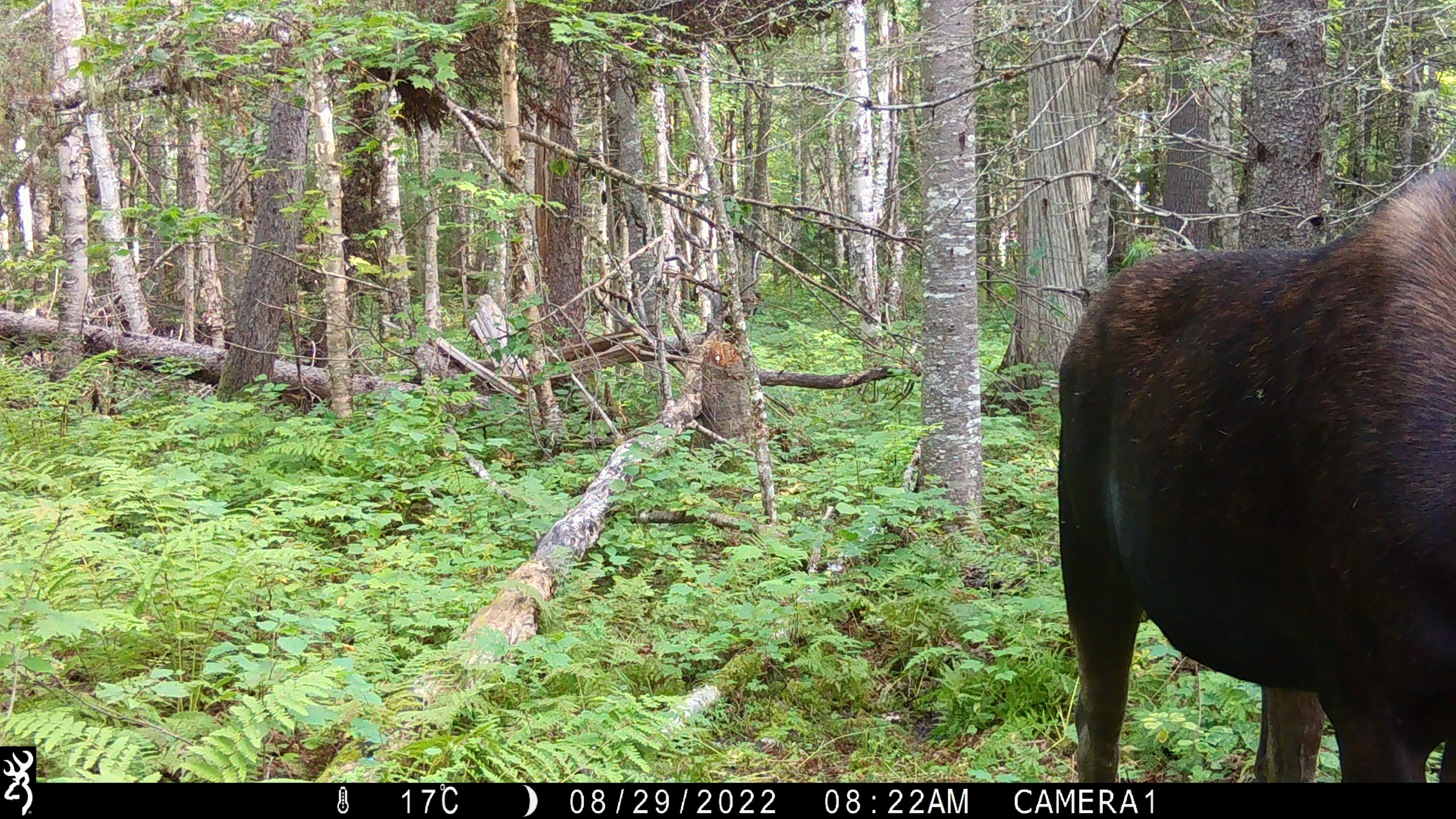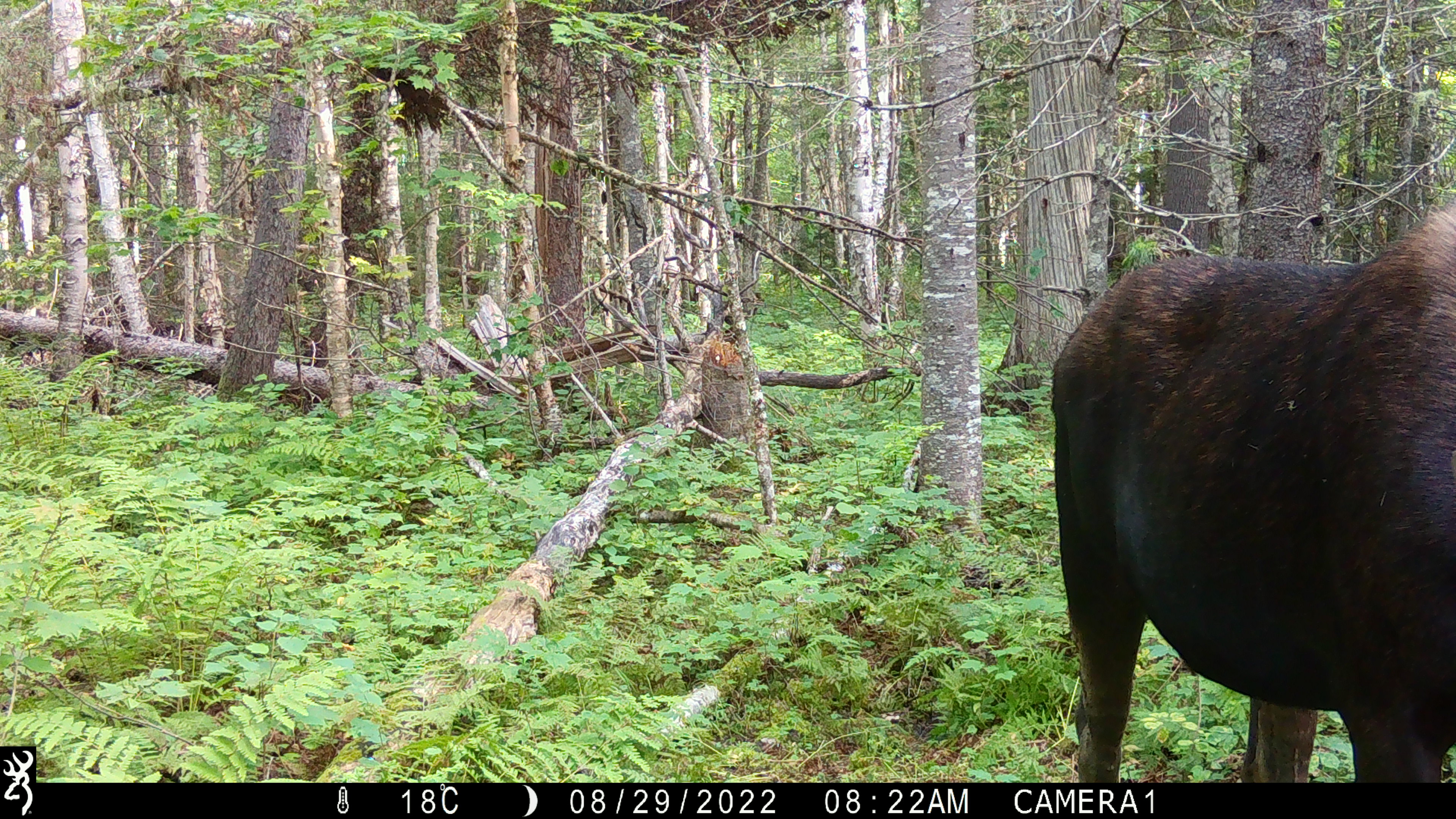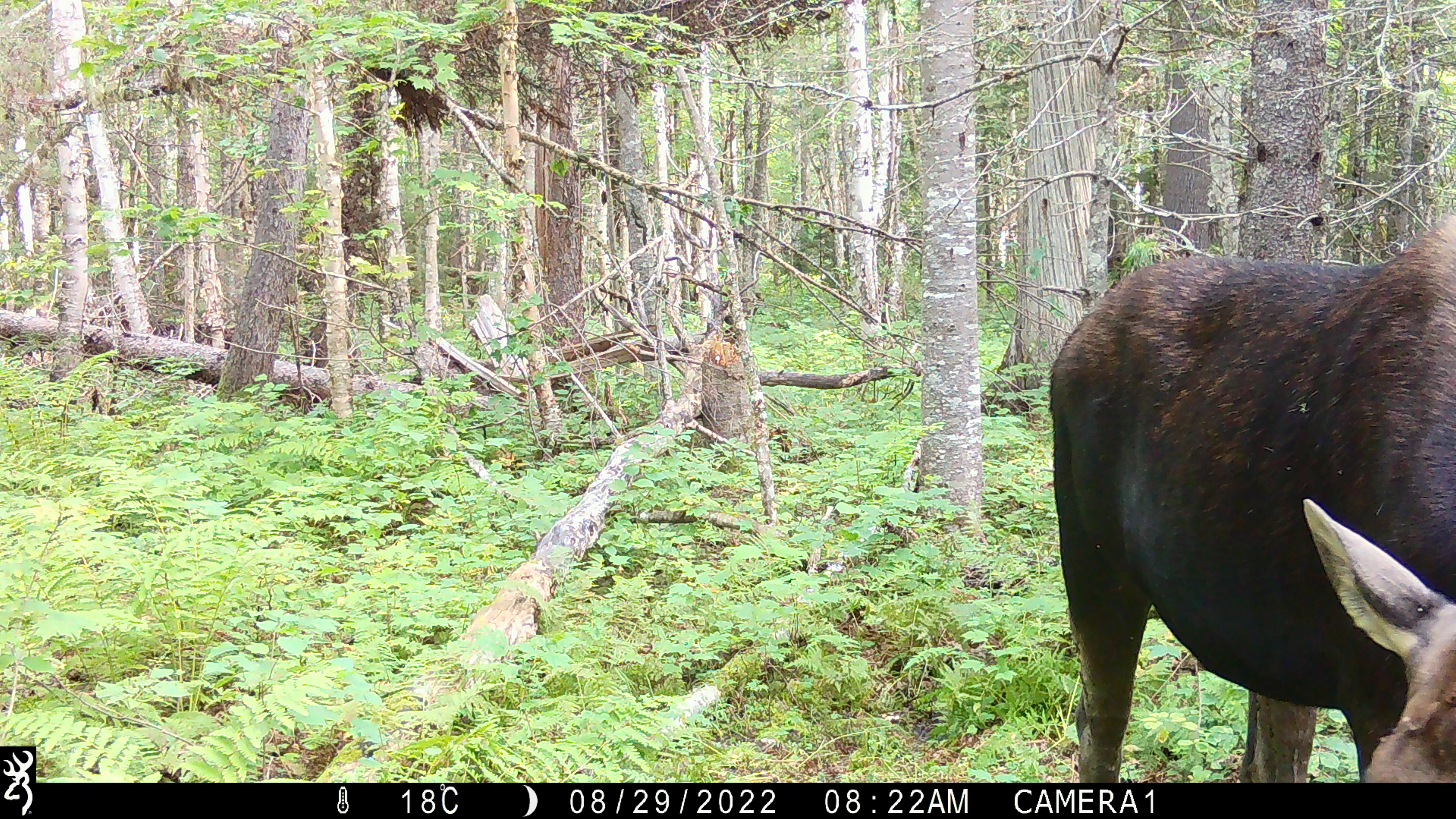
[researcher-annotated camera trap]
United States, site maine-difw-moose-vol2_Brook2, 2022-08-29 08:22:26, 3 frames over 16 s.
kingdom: Animalia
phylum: Chordata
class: Mammalia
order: Artiodactyla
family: Cervidae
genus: Alces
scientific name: Alces alces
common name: moose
Moose (Alces alces).